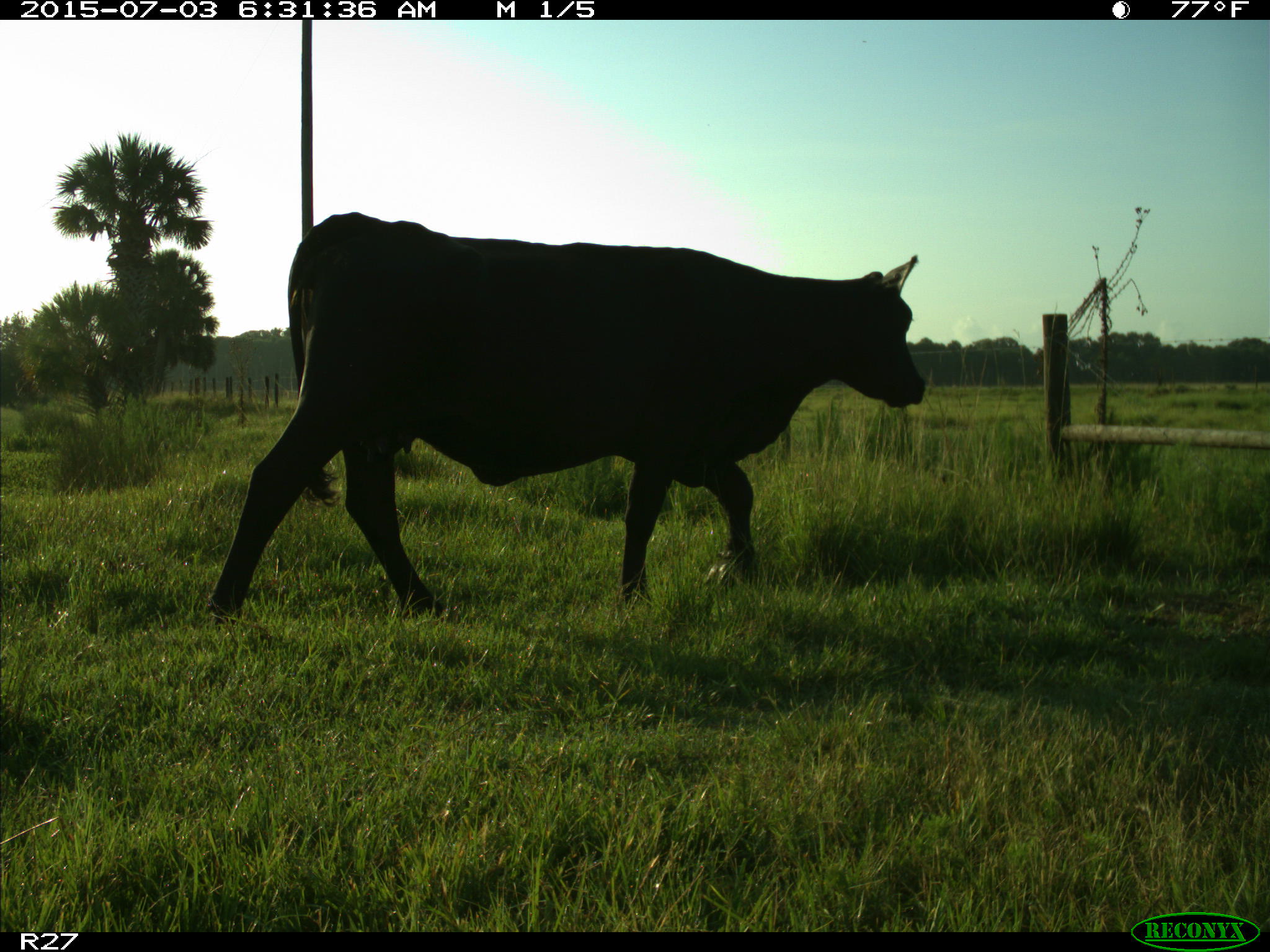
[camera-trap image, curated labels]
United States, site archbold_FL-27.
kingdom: Animalia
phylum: Chordata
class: Mammalia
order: Artiodactyla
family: Bovidae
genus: Bos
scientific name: Bos taurus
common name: domestic cow